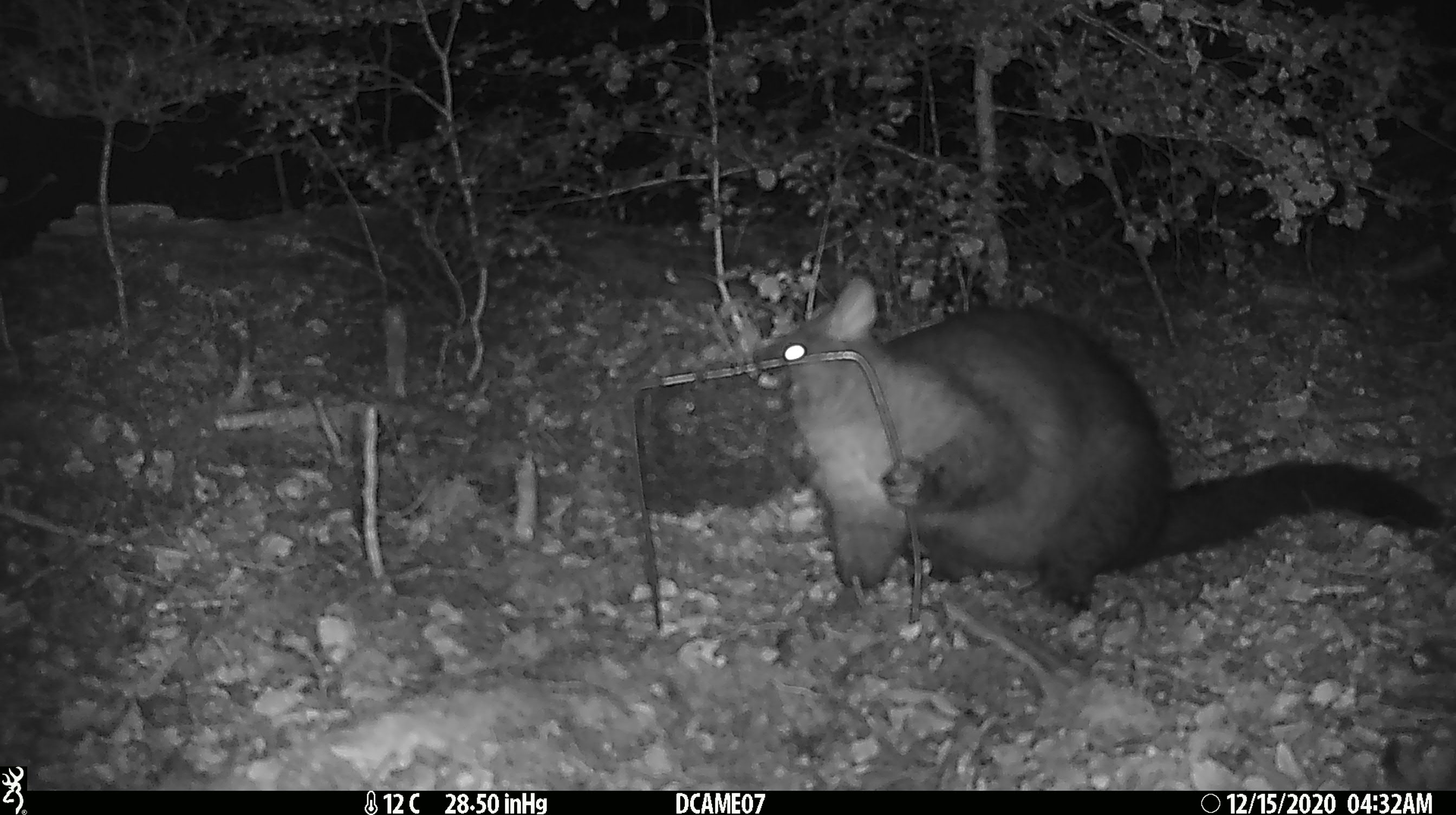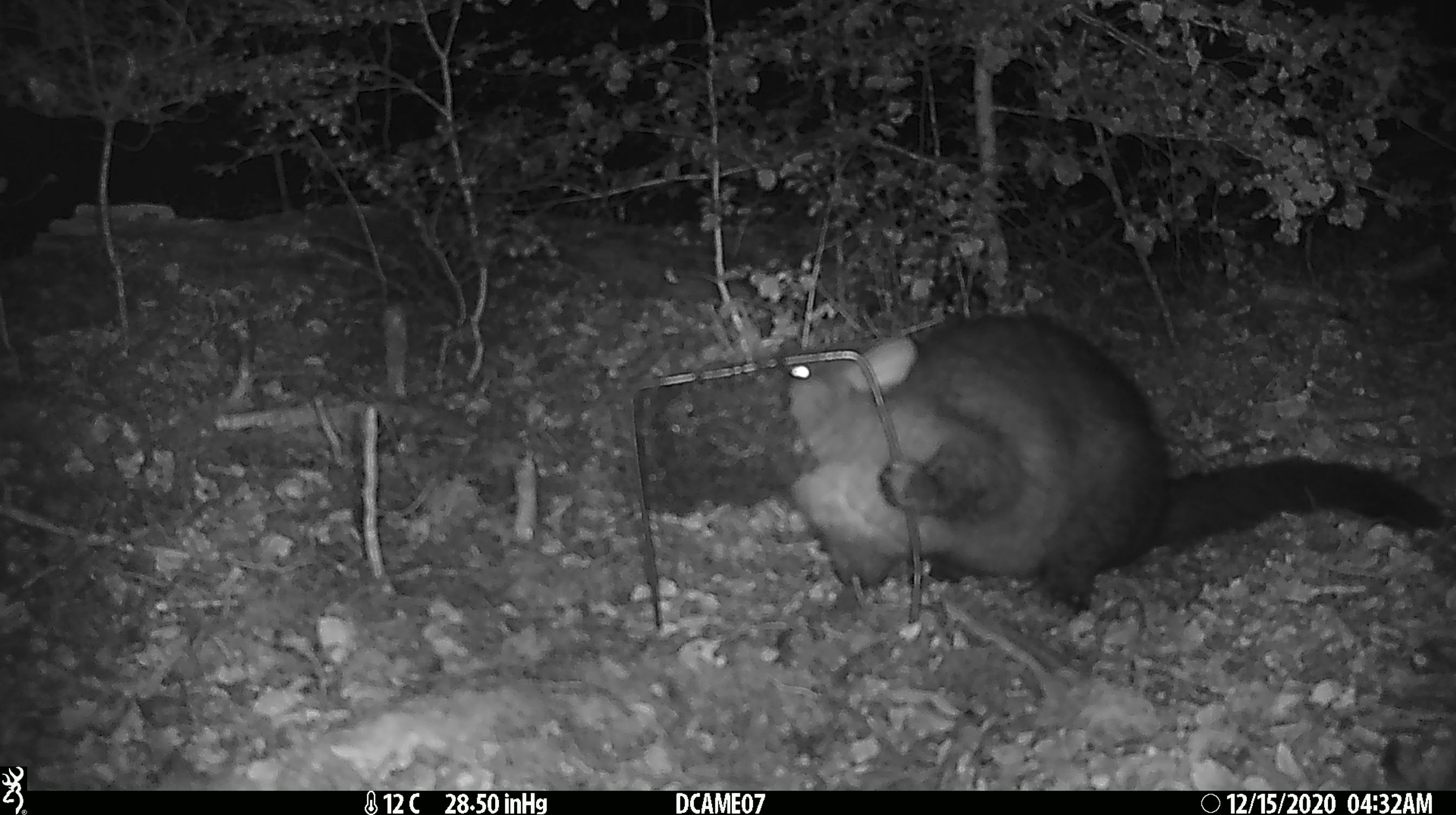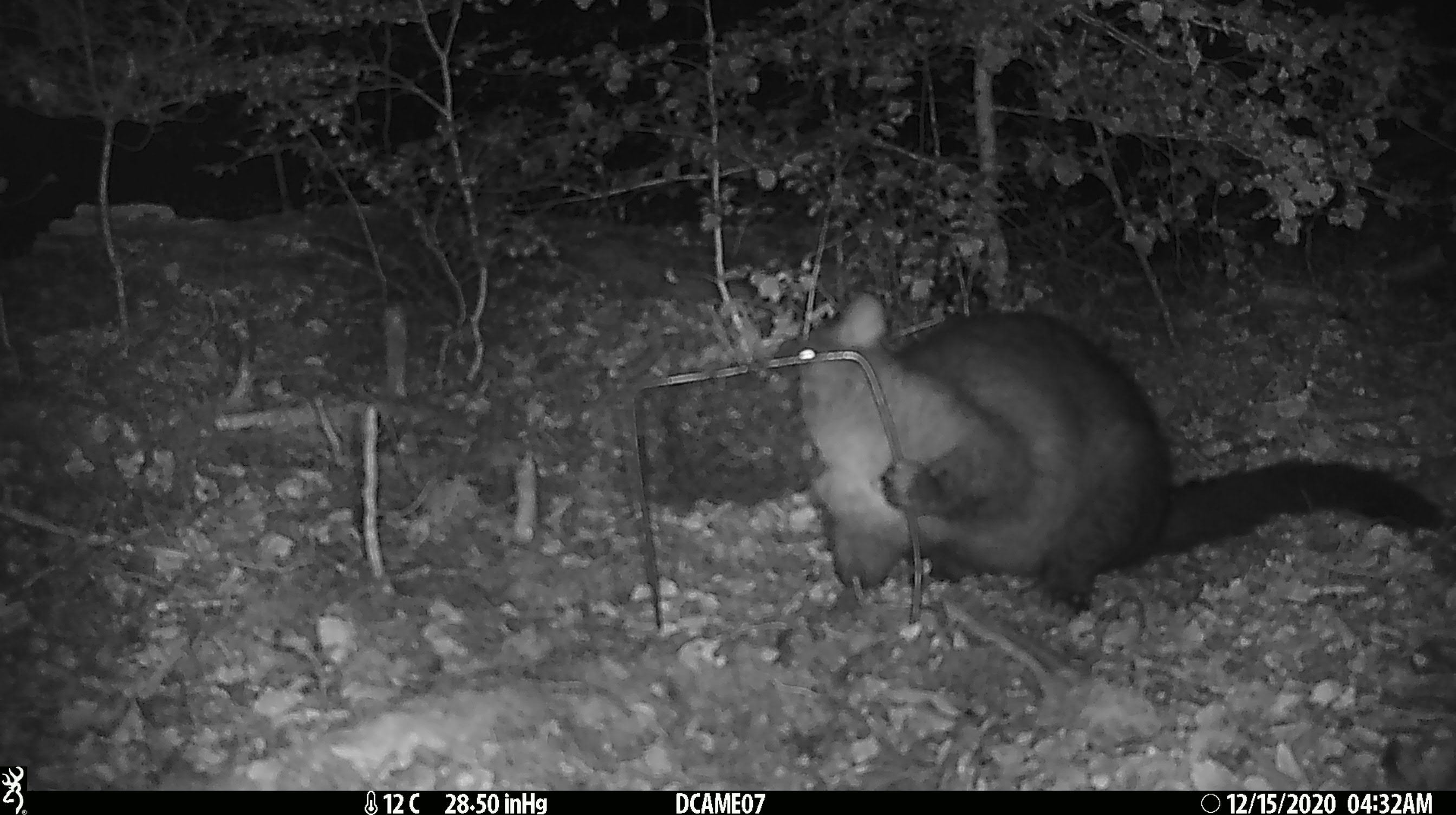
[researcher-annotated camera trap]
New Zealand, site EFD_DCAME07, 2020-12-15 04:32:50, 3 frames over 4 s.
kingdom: Animalia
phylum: Chordata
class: Mammalia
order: Diprotodontia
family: Phalangeridae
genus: Trichosurus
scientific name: Trichosurus vulpecula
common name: common brushtail possum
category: possum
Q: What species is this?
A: Possum (common brushtail possum) (Trichosurus vulpecula).